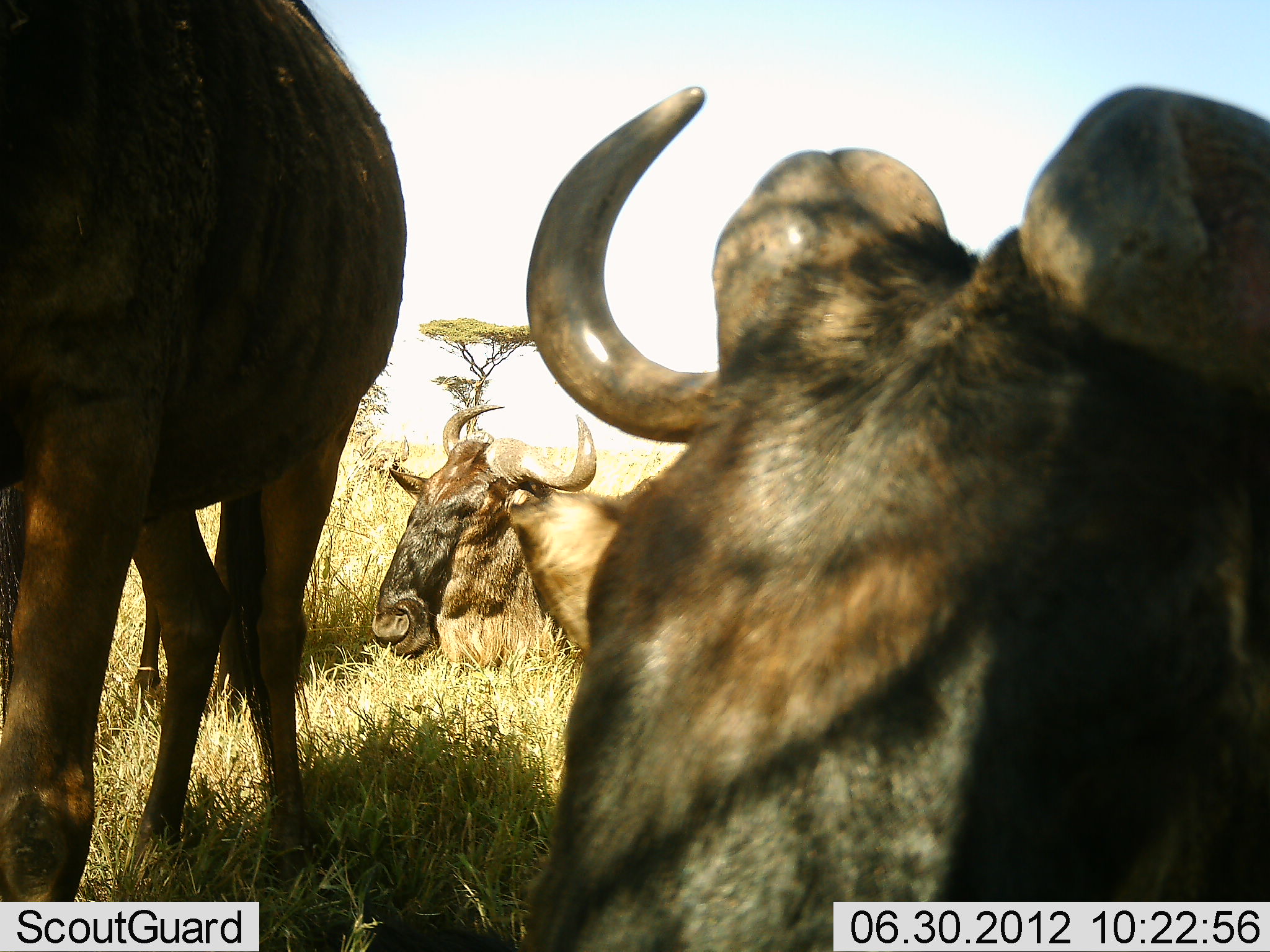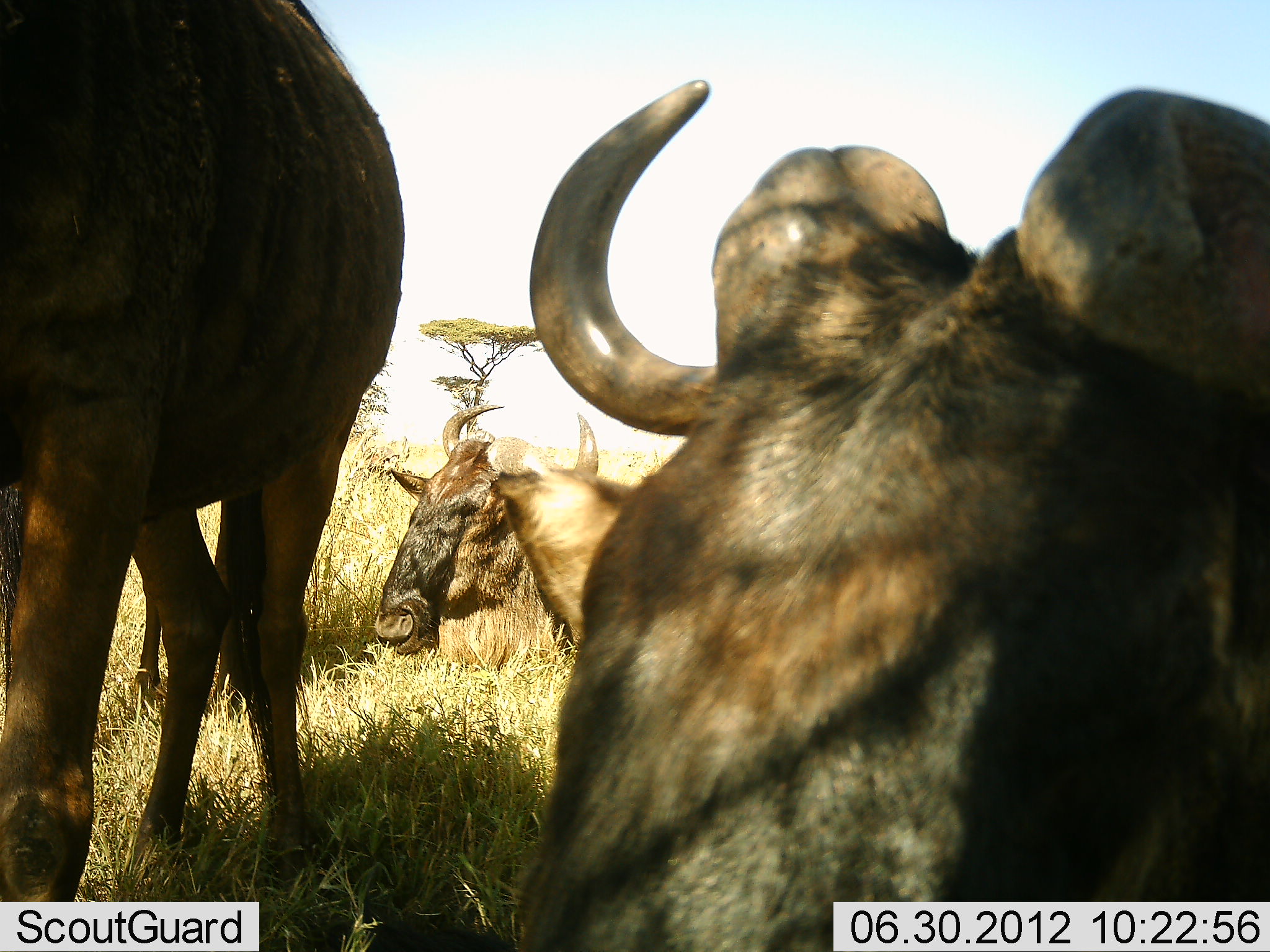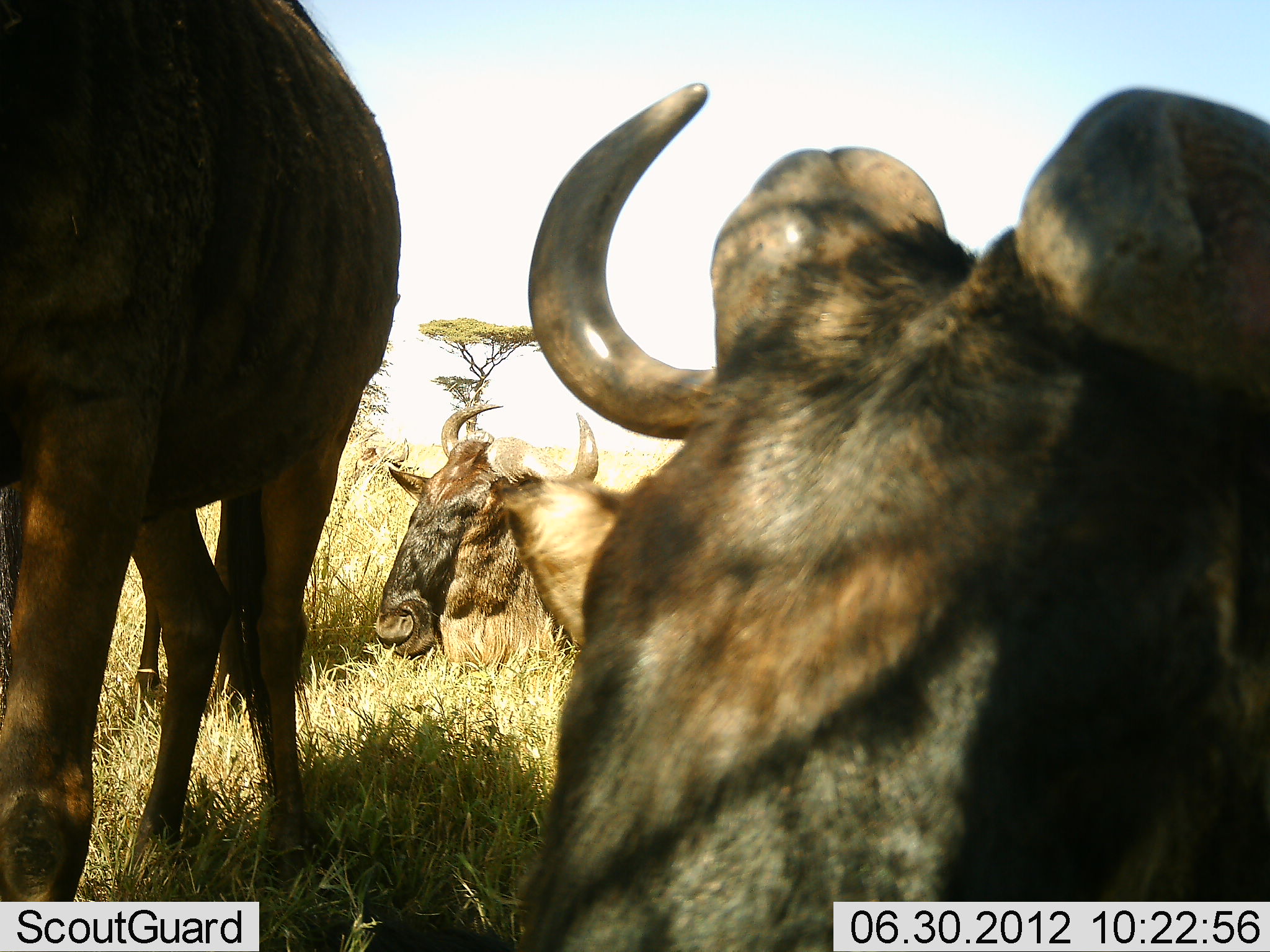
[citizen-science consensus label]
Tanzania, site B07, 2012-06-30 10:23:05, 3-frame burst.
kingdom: Animalia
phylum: Chordata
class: Mammalia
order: Artiodactyla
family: Bovidae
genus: Connochaetes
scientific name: Connochaetes taurinus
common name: blue wildebeest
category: wildebeest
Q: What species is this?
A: Wildebeest (blue wildebeest) (Connochaetes taurinus).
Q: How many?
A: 4.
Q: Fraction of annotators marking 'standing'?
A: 40%.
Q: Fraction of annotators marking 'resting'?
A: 70%.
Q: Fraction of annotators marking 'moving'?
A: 20%.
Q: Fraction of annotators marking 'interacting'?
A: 10%.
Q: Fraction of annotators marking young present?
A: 0%.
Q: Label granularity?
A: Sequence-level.